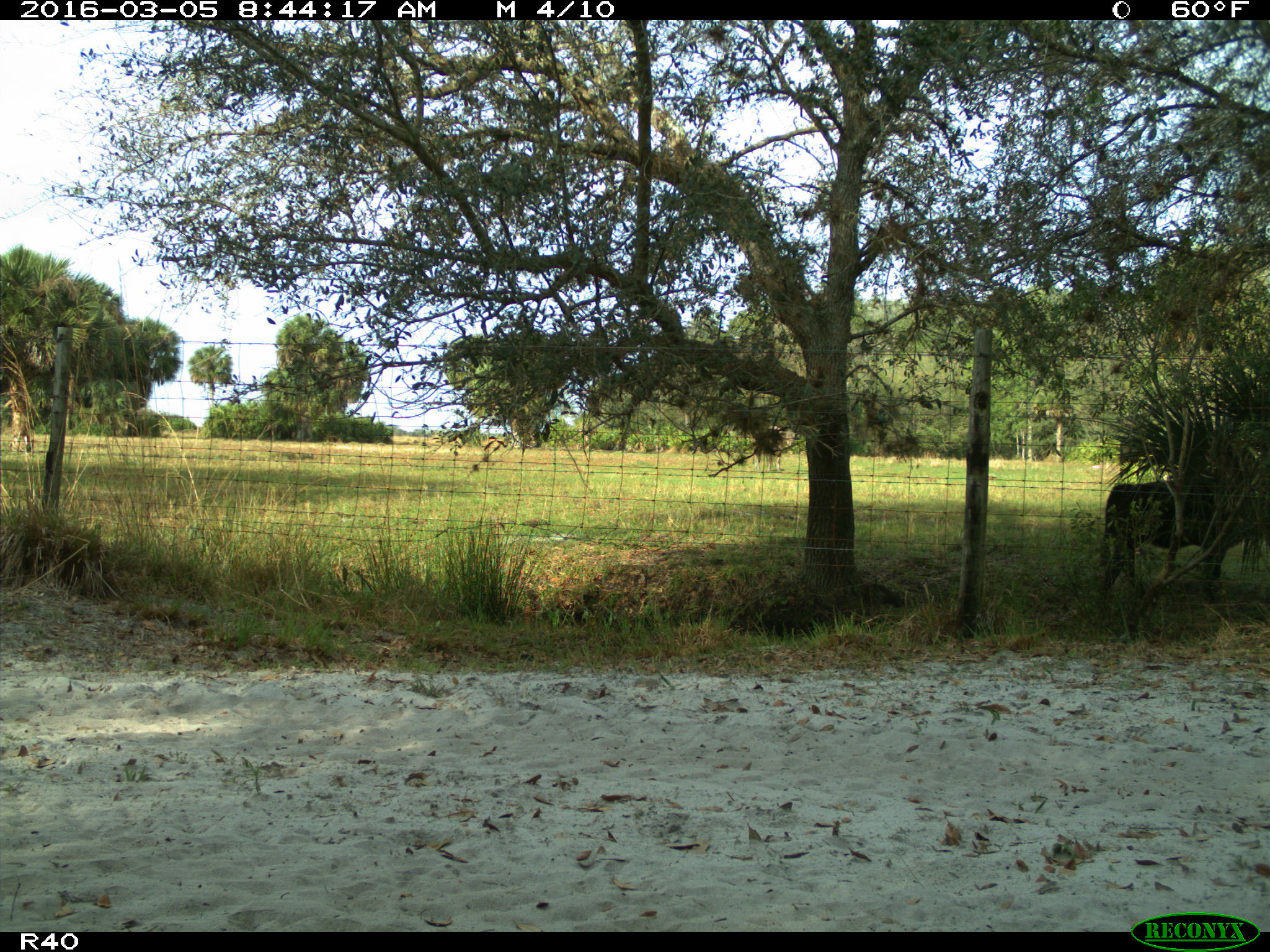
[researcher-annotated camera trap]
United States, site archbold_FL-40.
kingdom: Animalia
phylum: Chordata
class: Mammalia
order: Artiodactyla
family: Bovidae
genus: Bos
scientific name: Bos taurus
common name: domestic cow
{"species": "Bos taurus (domestic cow)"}